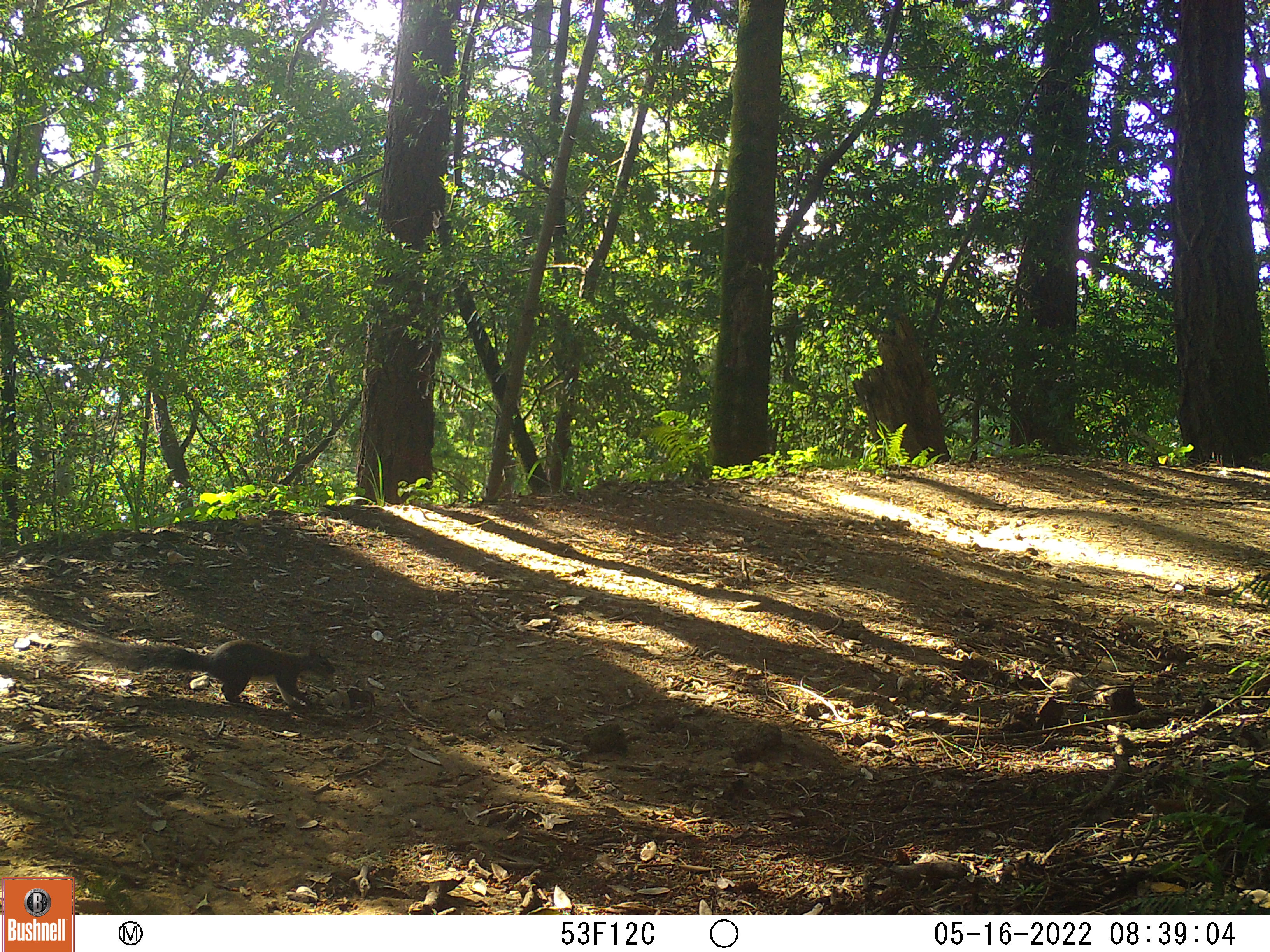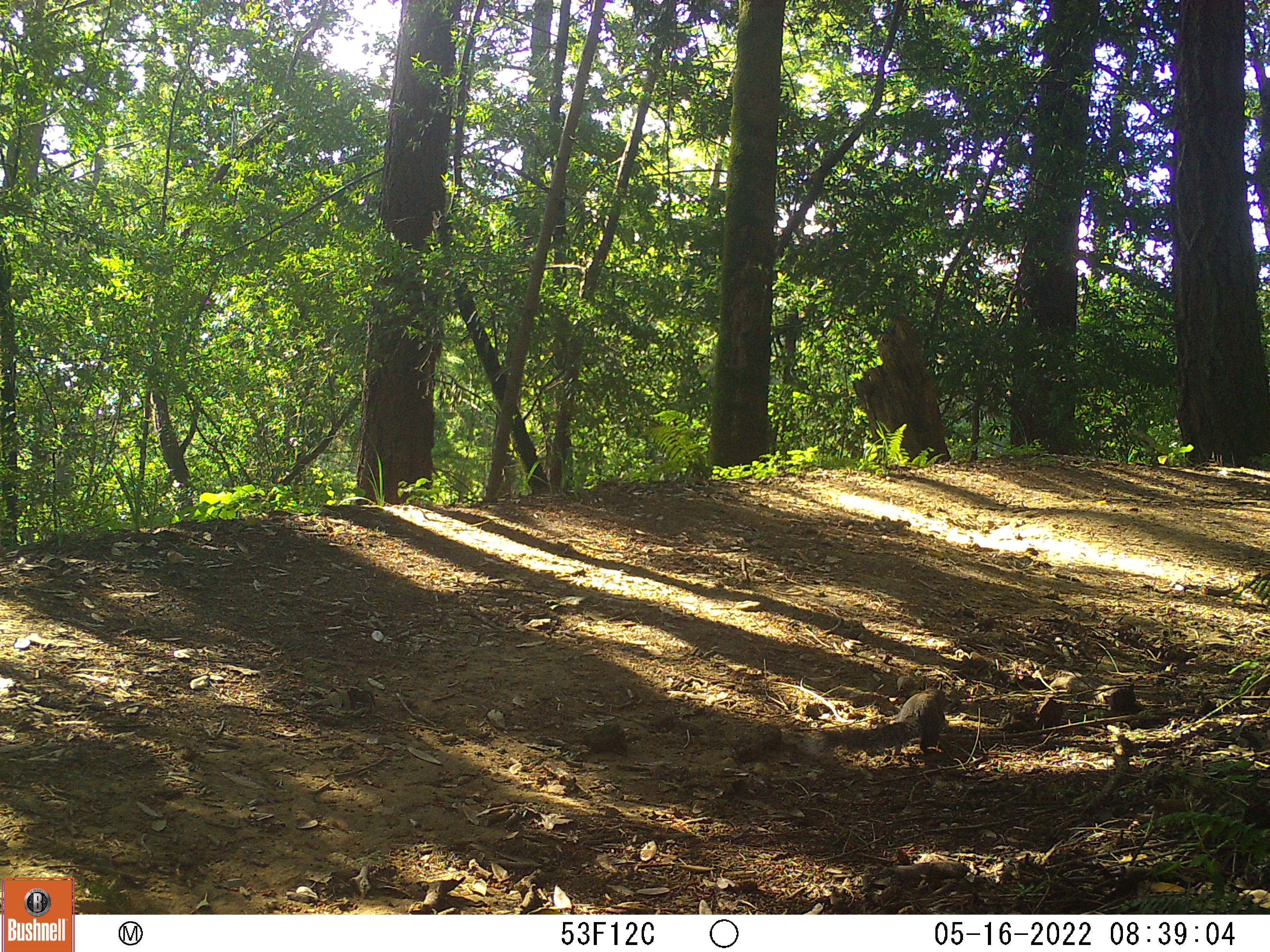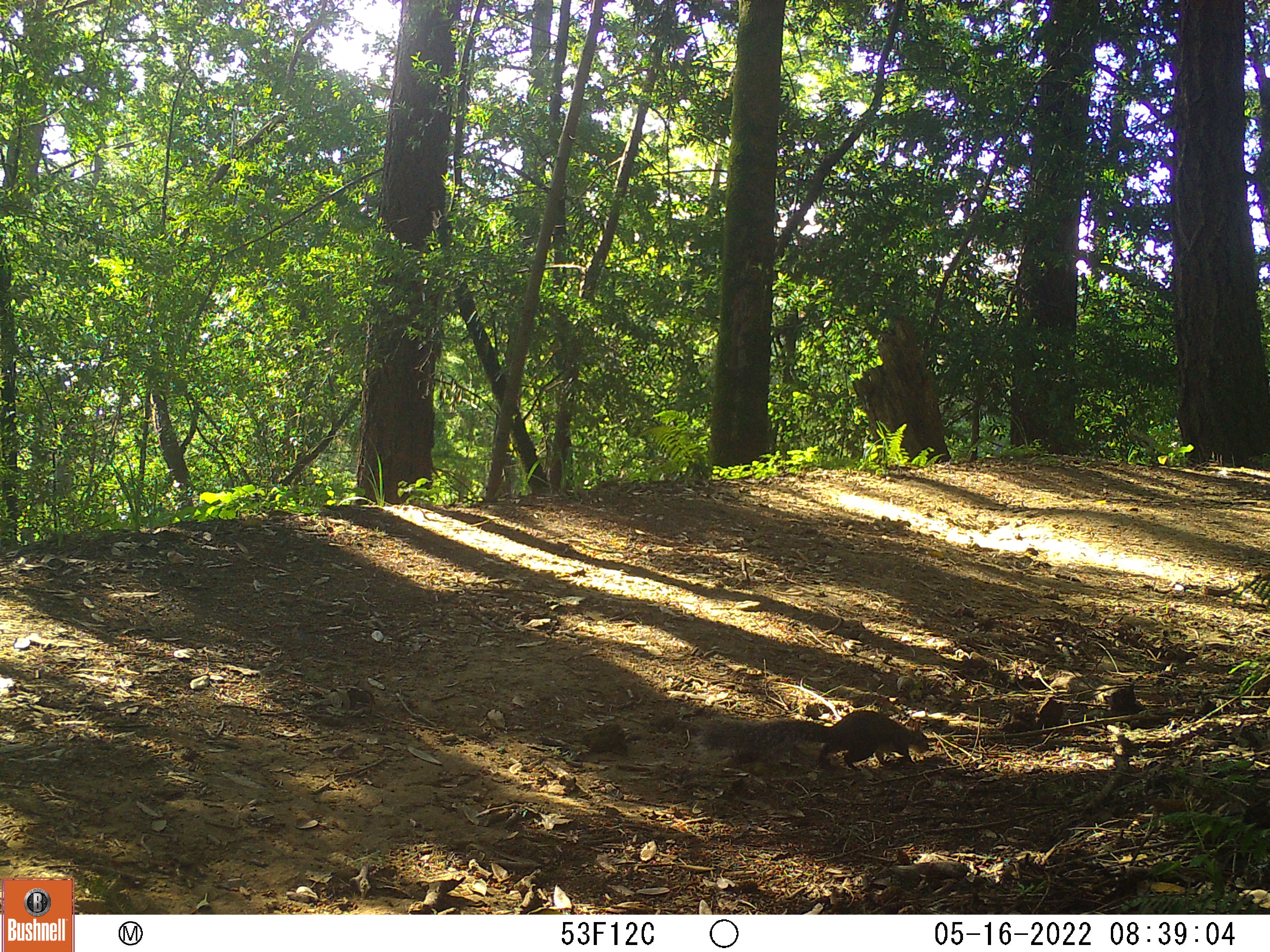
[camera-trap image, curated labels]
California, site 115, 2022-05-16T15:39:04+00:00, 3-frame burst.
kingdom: Animalia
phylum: Chordata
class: Mammalia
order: Rodentia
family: Sciuridae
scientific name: Sciuridae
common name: squirrel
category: unknown squirrel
Unknown squirrel (squirrel) (Sciuridae).